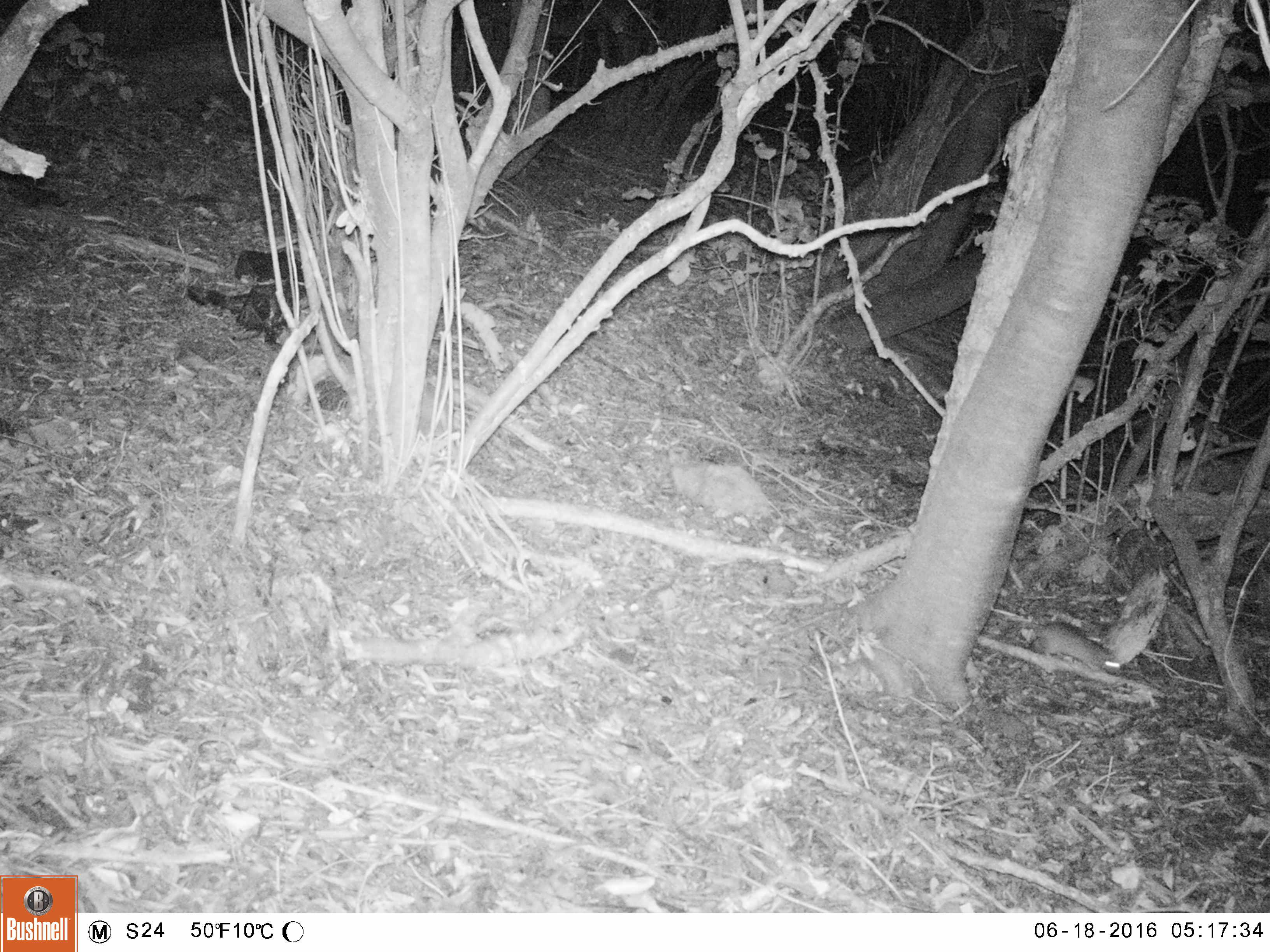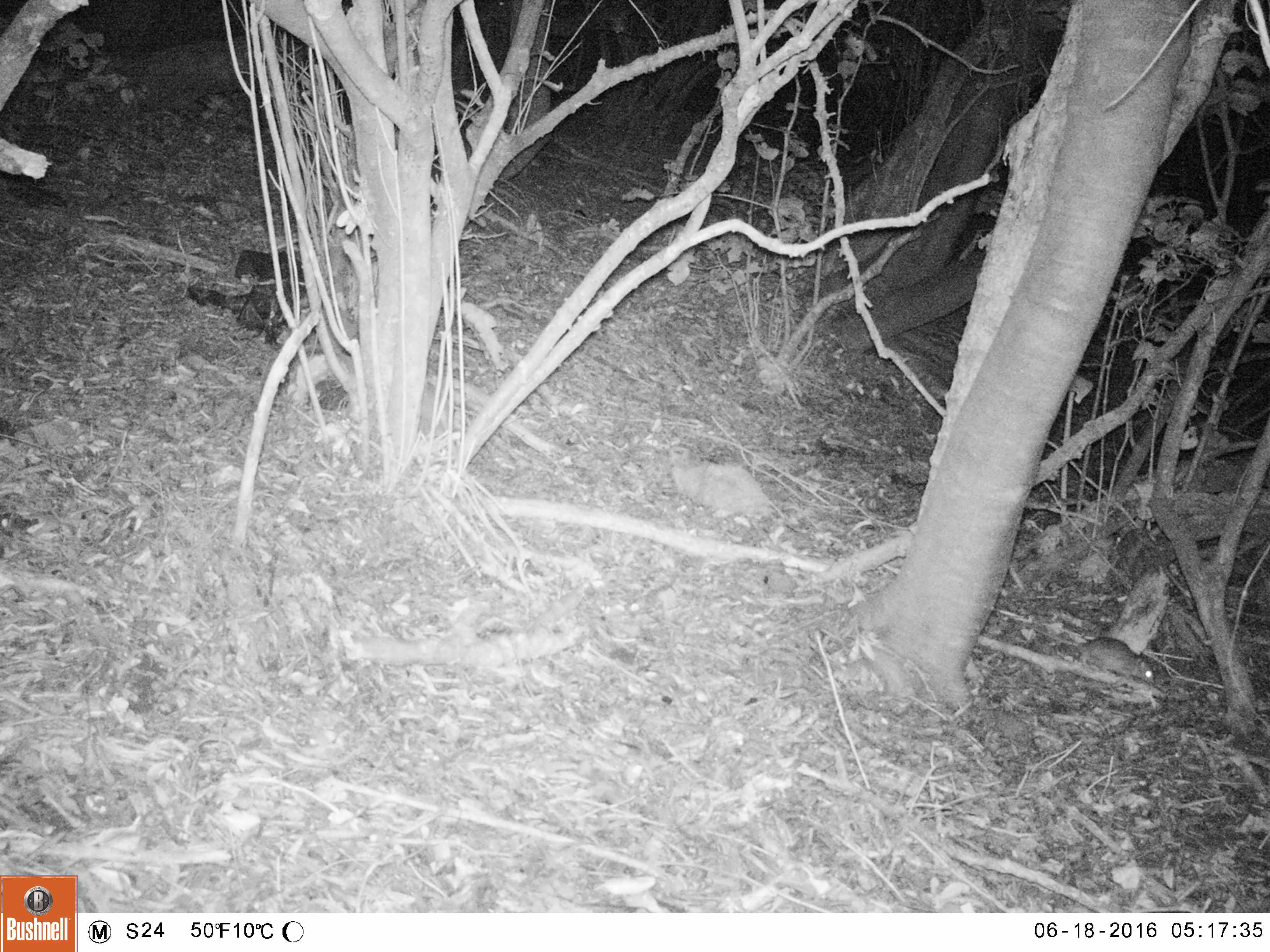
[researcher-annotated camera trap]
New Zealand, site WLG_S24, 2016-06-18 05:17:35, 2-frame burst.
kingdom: Animalia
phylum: Chordata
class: Mammalia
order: Rodentia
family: Muridae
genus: Rattus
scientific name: Rattus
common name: rat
Rat (Rattus).